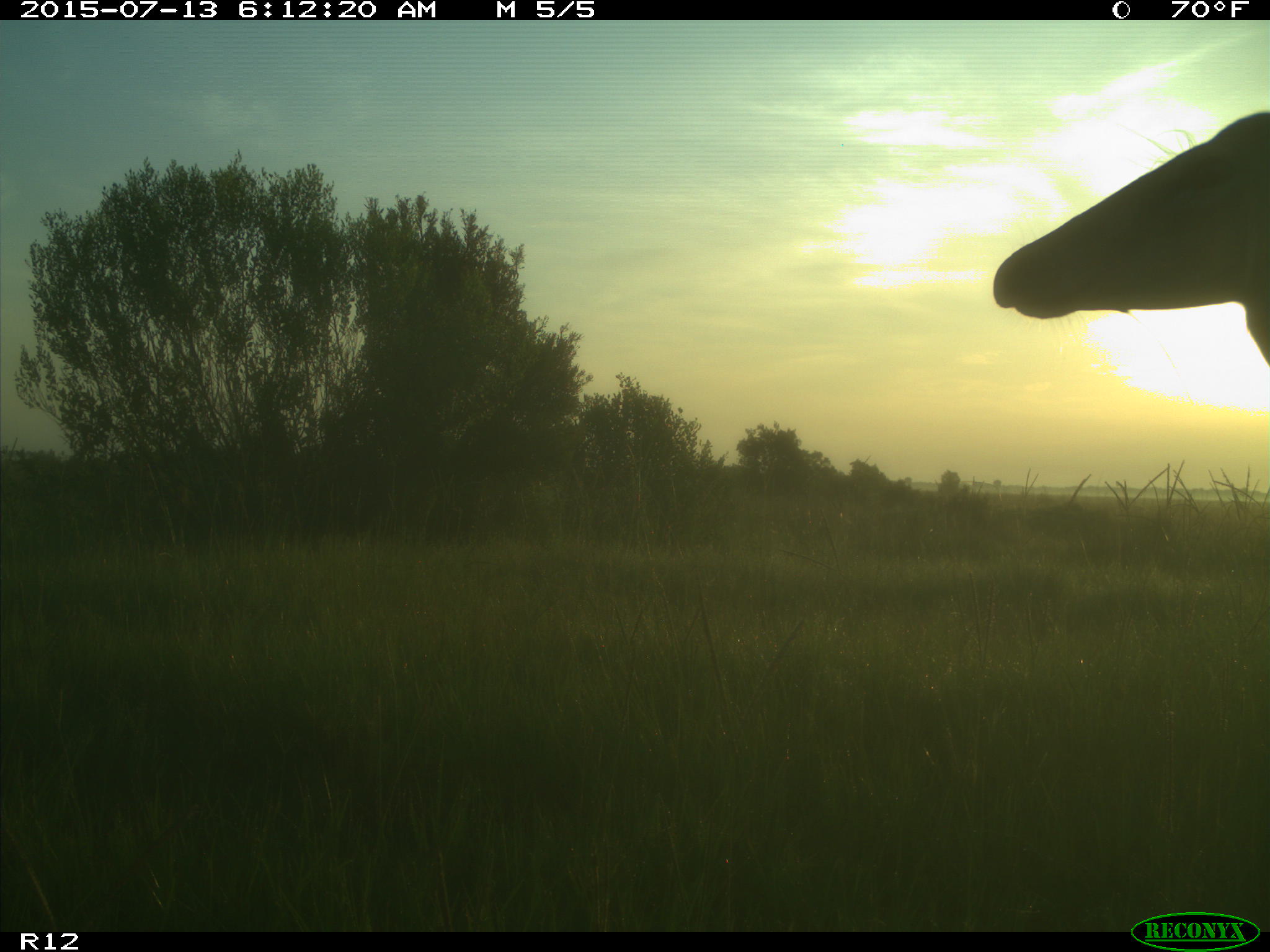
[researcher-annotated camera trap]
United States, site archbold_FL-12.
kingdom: Animalia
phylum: Chordata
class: Mammalia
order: Artiodactyla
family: Cervidae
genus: Odocoileus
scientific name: Odocoileus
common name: deer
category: unidentified deer